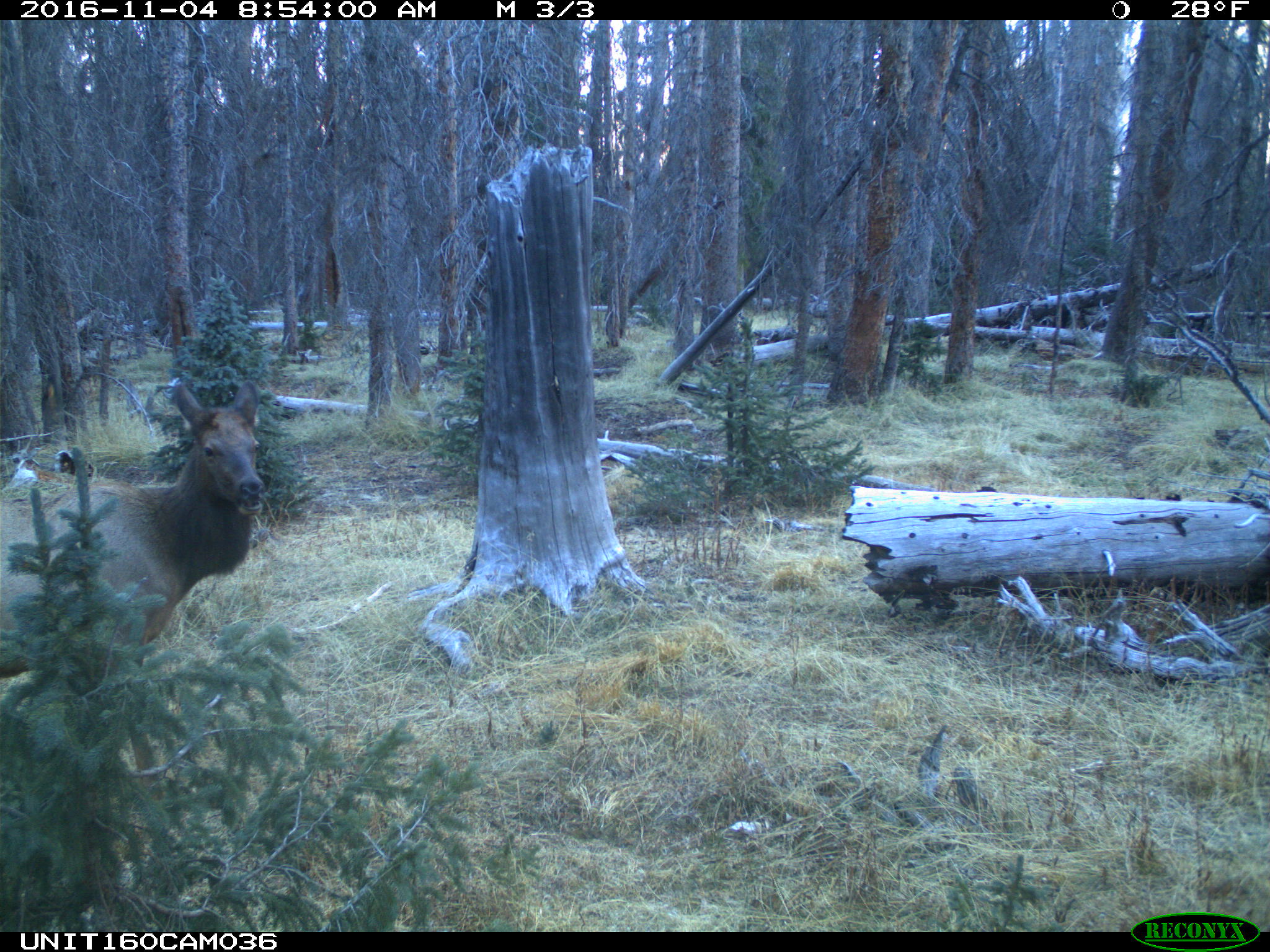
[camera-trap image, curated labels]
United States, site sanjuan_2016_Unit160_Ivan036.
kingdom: Animalia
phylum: Chordata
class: Mammalia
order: Artiodactyla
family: Cervidae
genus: Cervus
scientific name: Cervus elaphus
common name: red deer